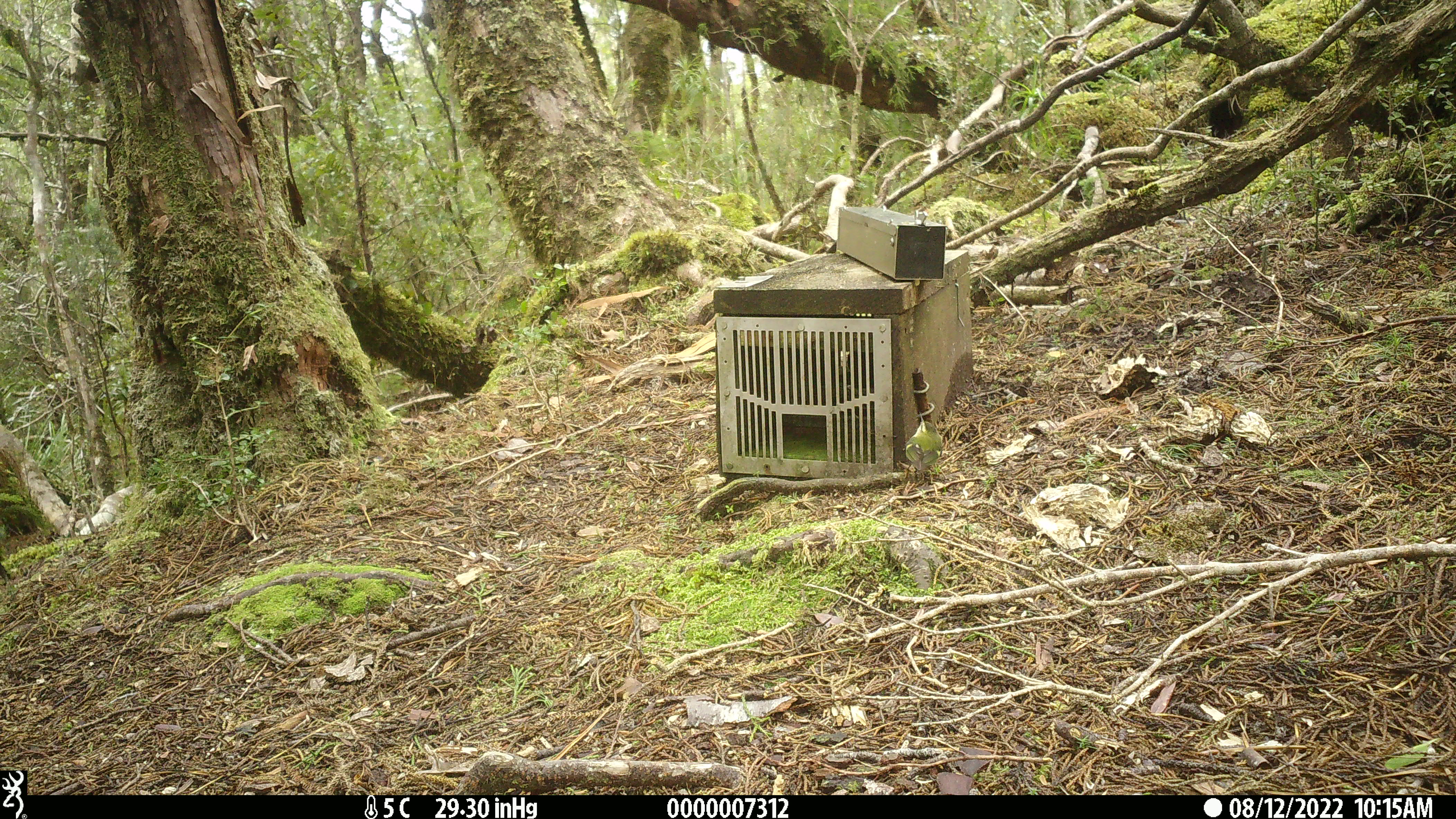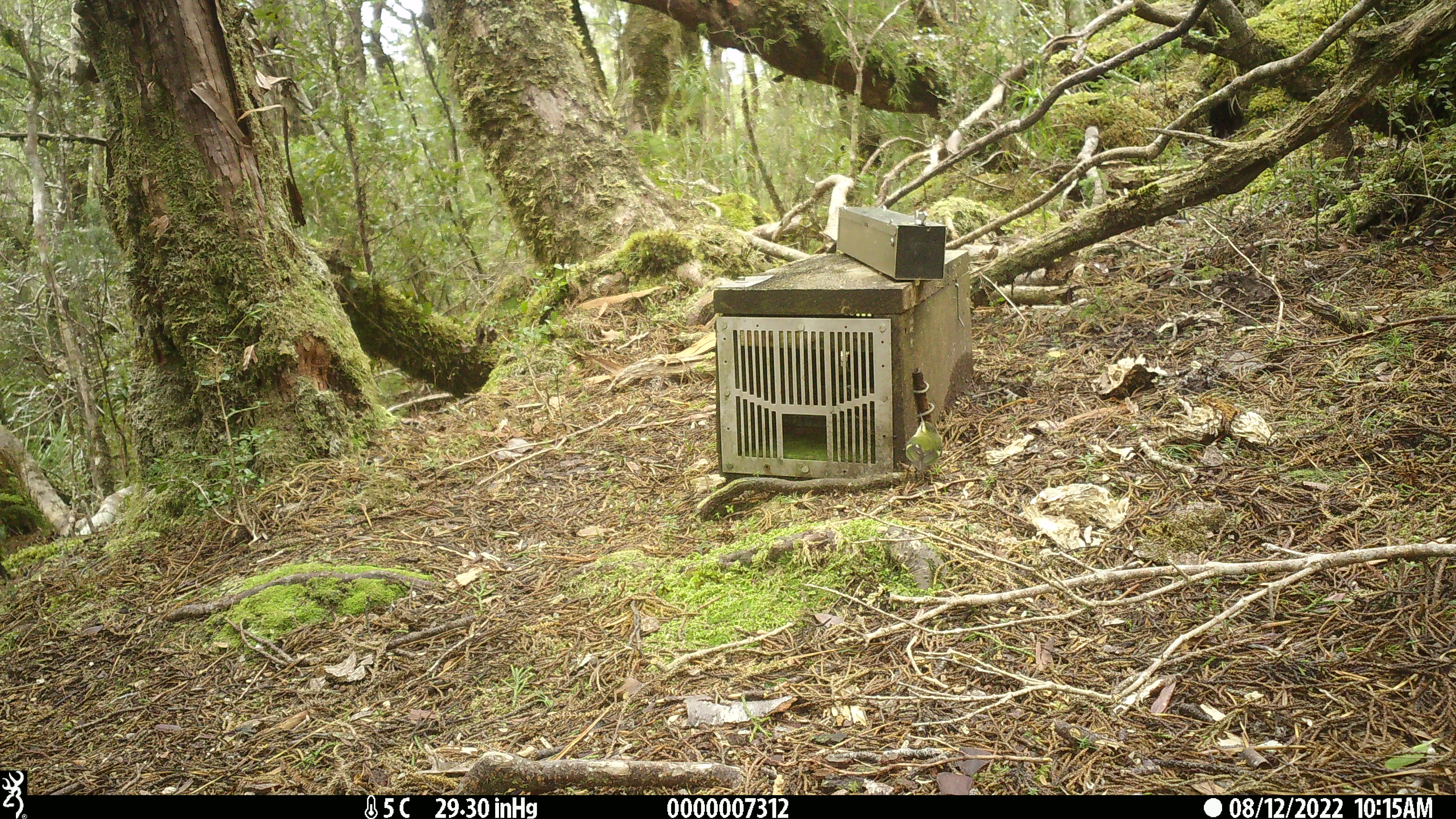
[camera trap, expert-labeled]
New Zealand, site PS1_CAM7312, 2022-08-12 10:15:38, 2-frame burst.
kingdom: Animalia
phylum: Chordata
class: Aves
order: Passeriformes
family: Acanthisittidae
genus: Acanthisitta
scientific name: Acanthisitta chloris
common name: rifleman